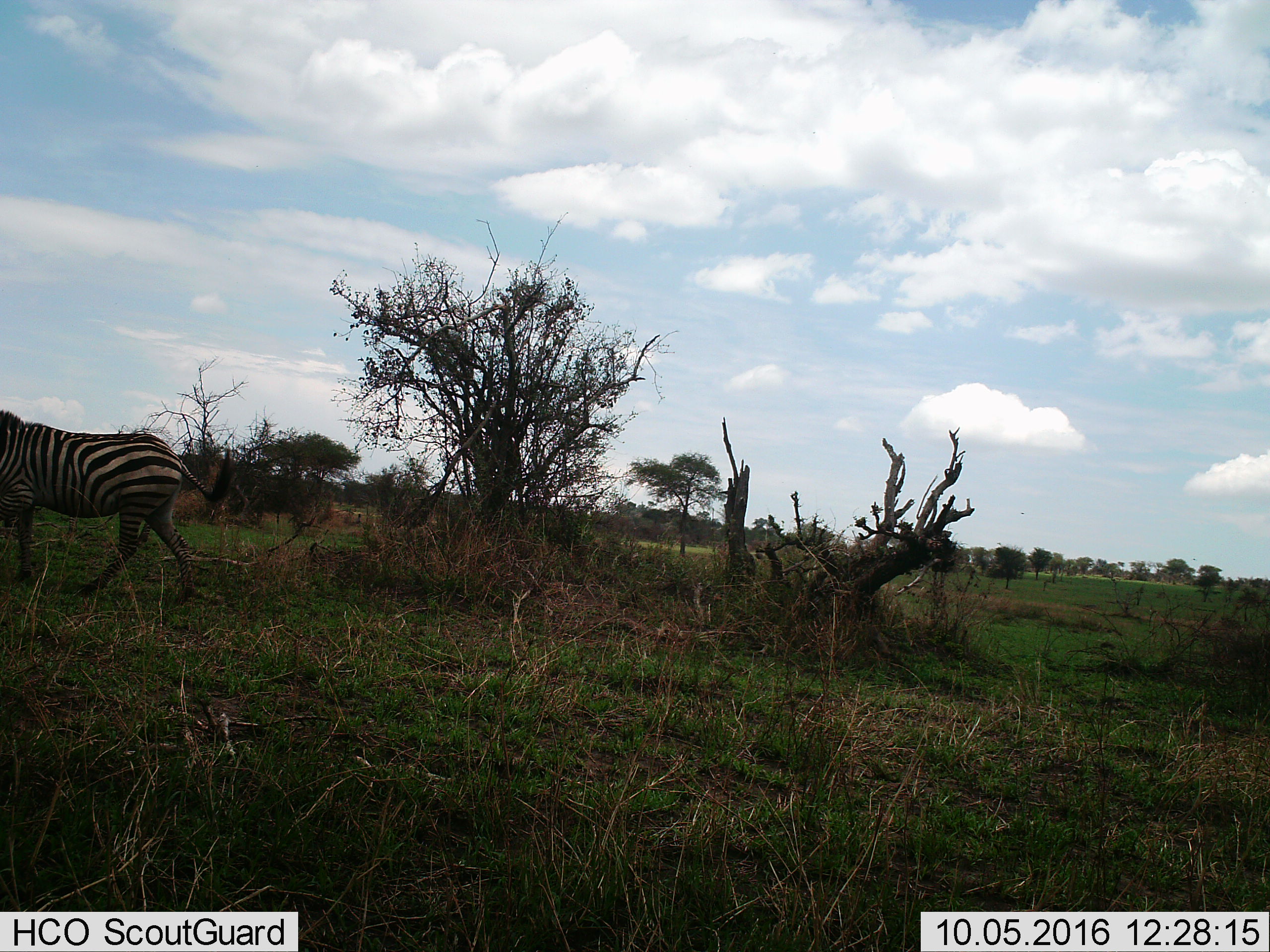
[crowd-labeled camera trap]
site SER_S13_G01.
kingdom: Animalia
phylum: Chordata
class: Mammalia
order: Perissodactyla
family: Equidae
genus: Equus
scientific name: Equus quagga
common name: plains zebra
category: zebraplains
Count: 1.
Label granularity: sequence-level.